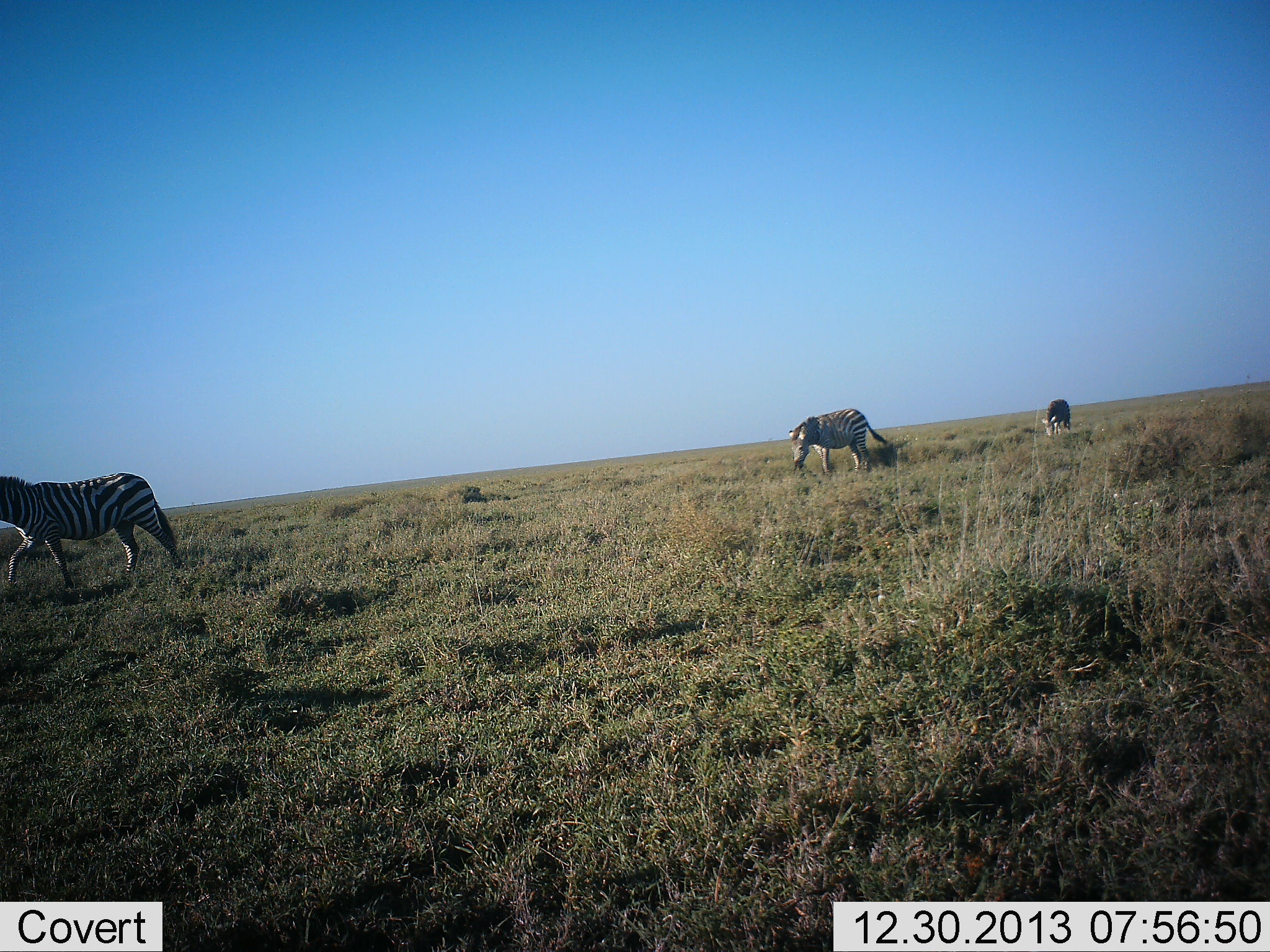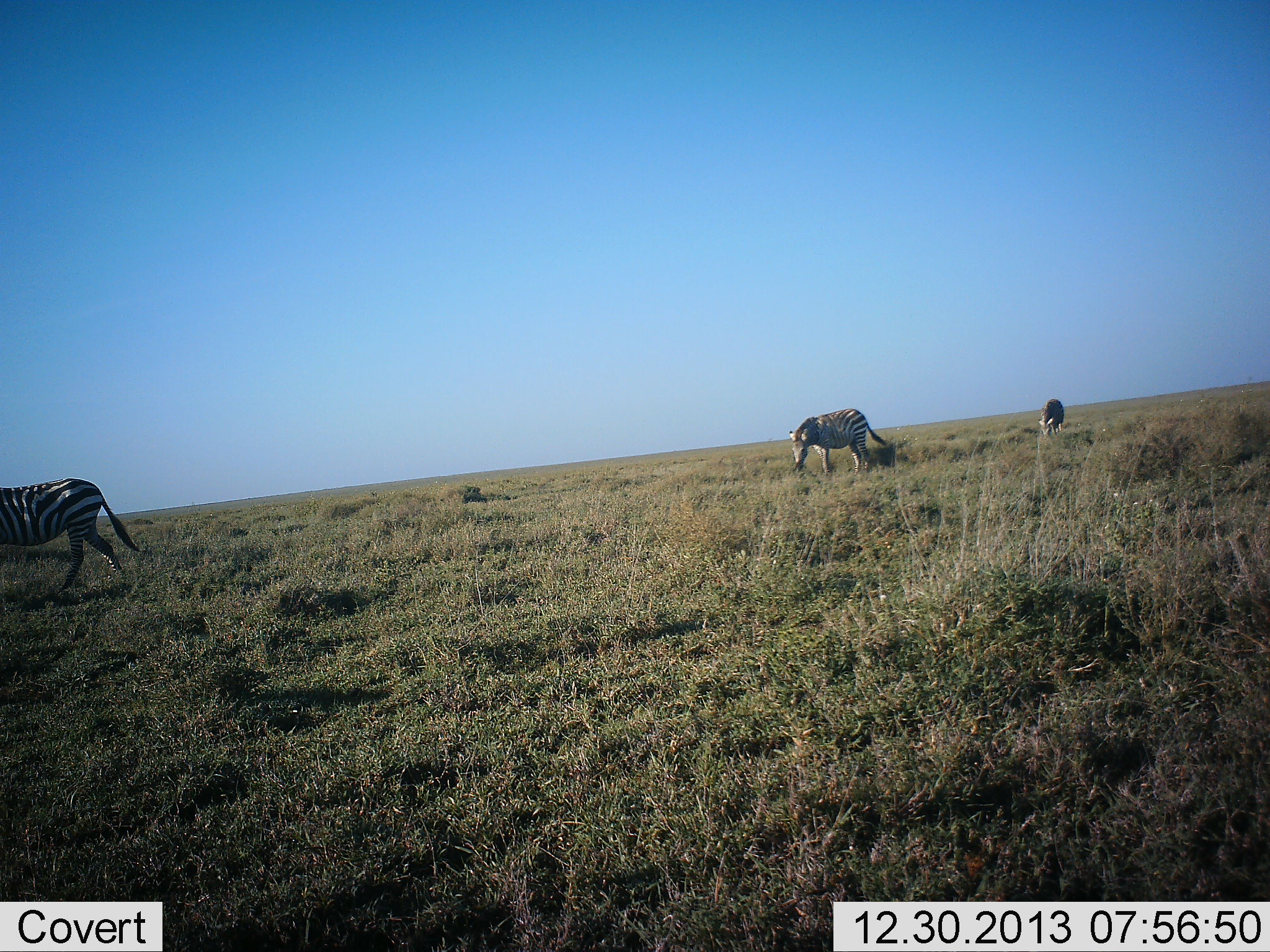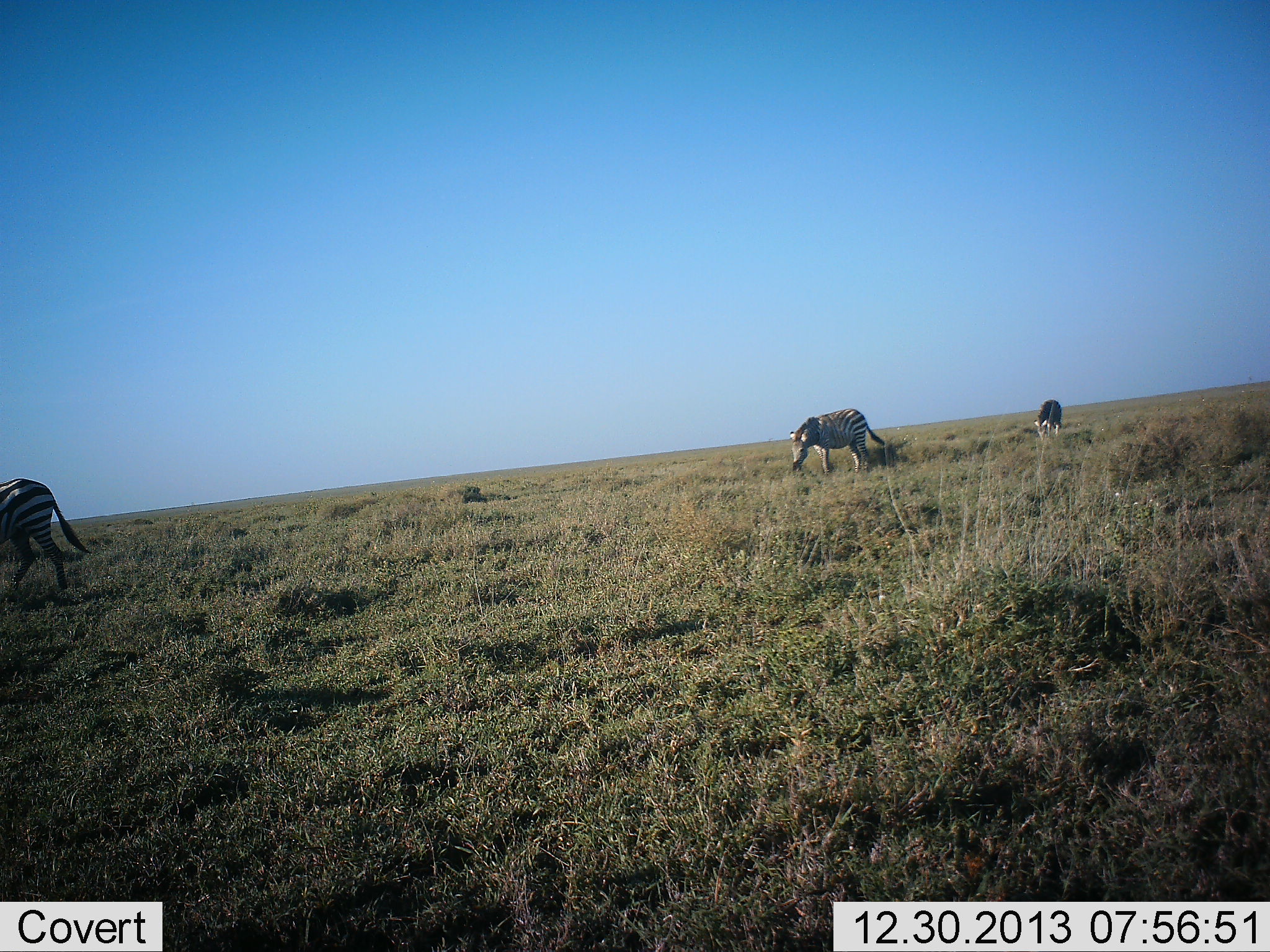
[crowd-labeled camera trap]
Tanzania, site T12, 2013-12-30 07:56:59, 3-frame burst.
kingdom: Animalia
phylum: Chordata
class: Mammalia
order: Perissodactyla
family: Equidae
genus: Equus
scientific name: Equus quagga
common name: plains zebra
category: zebra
Zebra (plains zebra) (Equus quagga), count 3. Behavior (volunteer vote fractions): standing 30%, resting 0%, moving 90%, interacting 0%. Young present (vote fraction): 0%. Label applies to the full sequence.